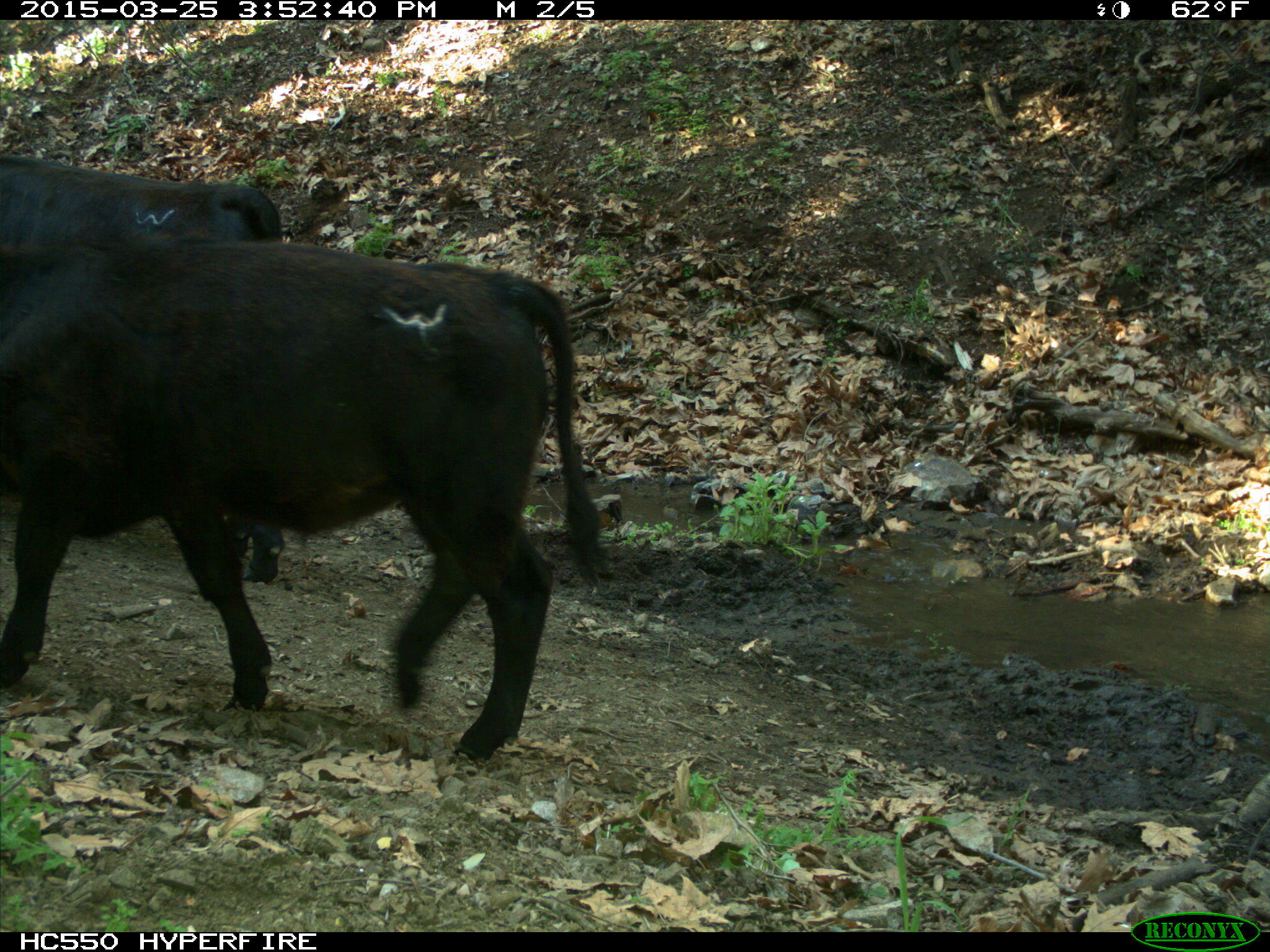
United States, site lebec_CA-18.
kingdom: Animalia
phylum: Chordata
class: Mammalia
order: Artiodactyla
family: Bovidae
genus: Bos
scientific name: Bos taurus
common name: domestic cow